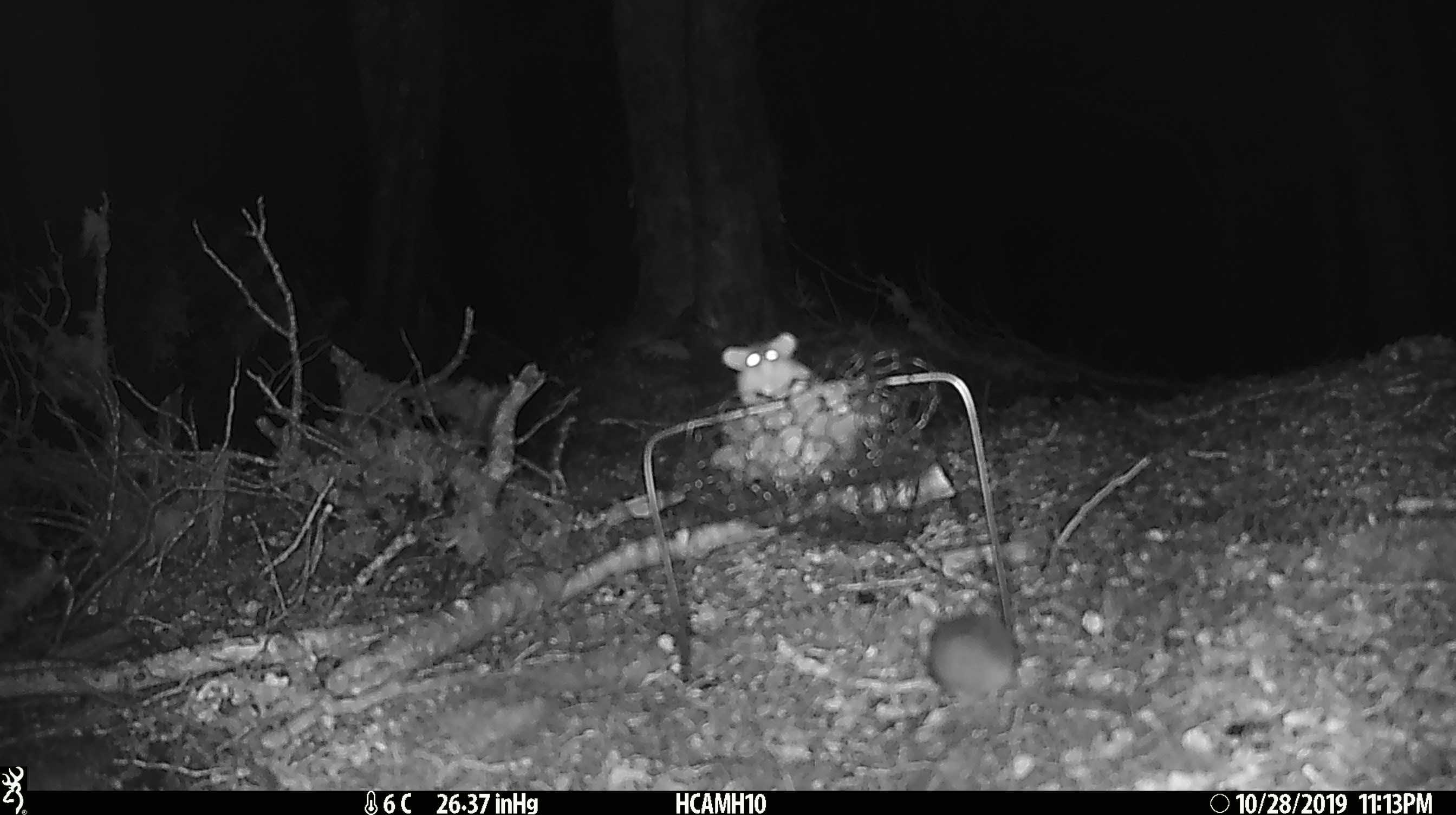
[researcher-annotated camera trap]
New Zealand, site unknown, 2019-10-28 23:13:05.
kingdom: Animalia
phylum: Chordata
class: Mammalia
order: Rodentia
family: Muridae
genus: Mus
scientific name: Mus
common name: mouse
Mouse (Mus).